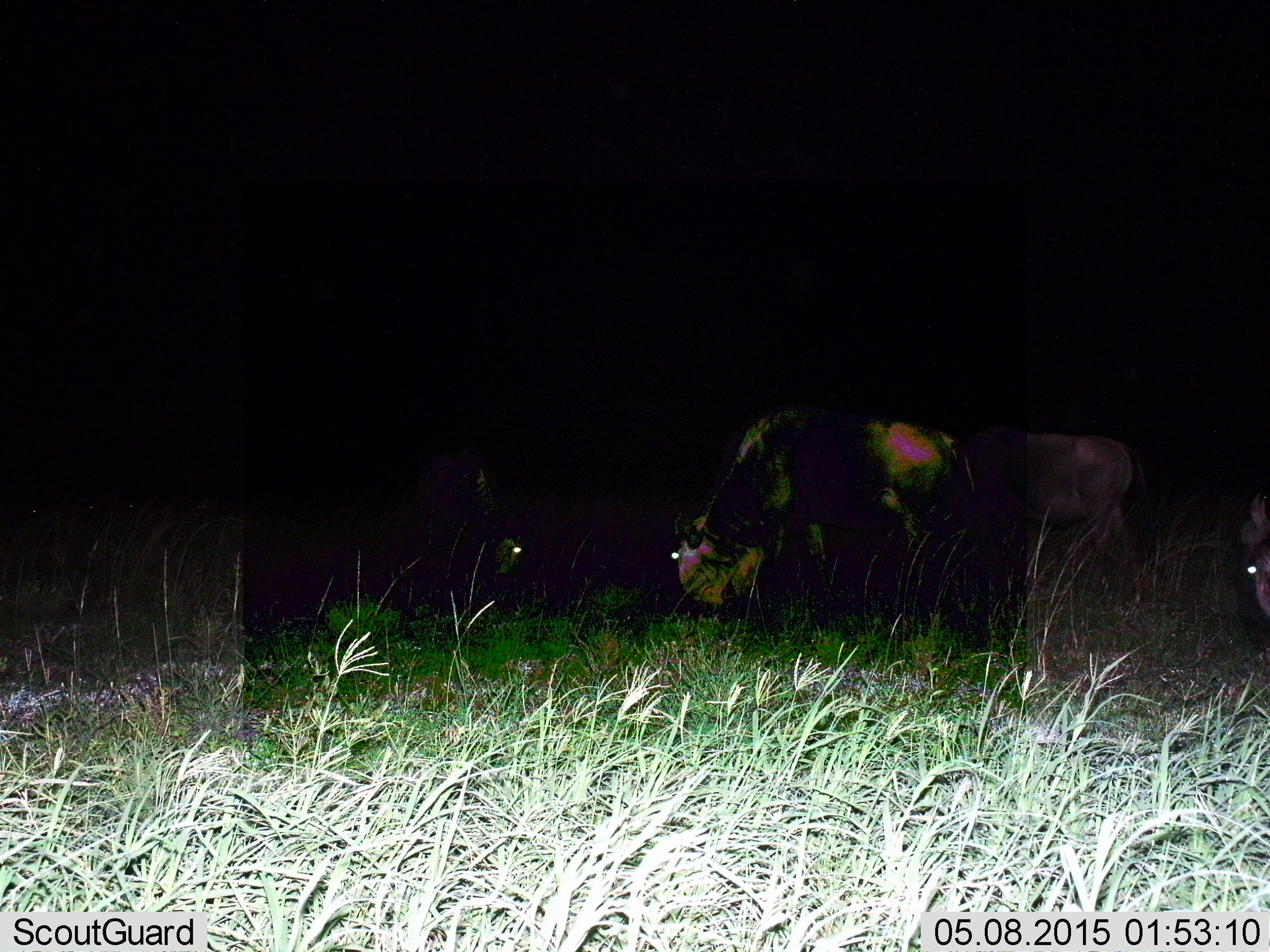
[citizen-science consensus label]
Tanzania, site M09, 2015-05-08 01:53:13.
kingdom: Animalia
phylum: Chordata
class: Mammalia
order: Artiodactyla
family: Bovidae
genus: Connochaetes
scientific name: Connochaetes taurinus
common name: blue wildebeest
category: wildebeest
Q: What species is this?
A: Wildebeest (blue wildebeest) (Connochaetes taurinus).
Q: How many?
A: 4.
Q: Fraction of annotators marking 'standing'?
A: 50%.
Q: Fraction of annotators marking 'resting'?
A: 10%.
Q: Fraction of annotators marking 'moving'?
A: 10%.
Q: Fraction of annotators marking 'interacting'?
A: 0%.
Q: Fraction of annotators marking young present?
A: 0%.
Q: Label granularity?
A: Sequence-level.